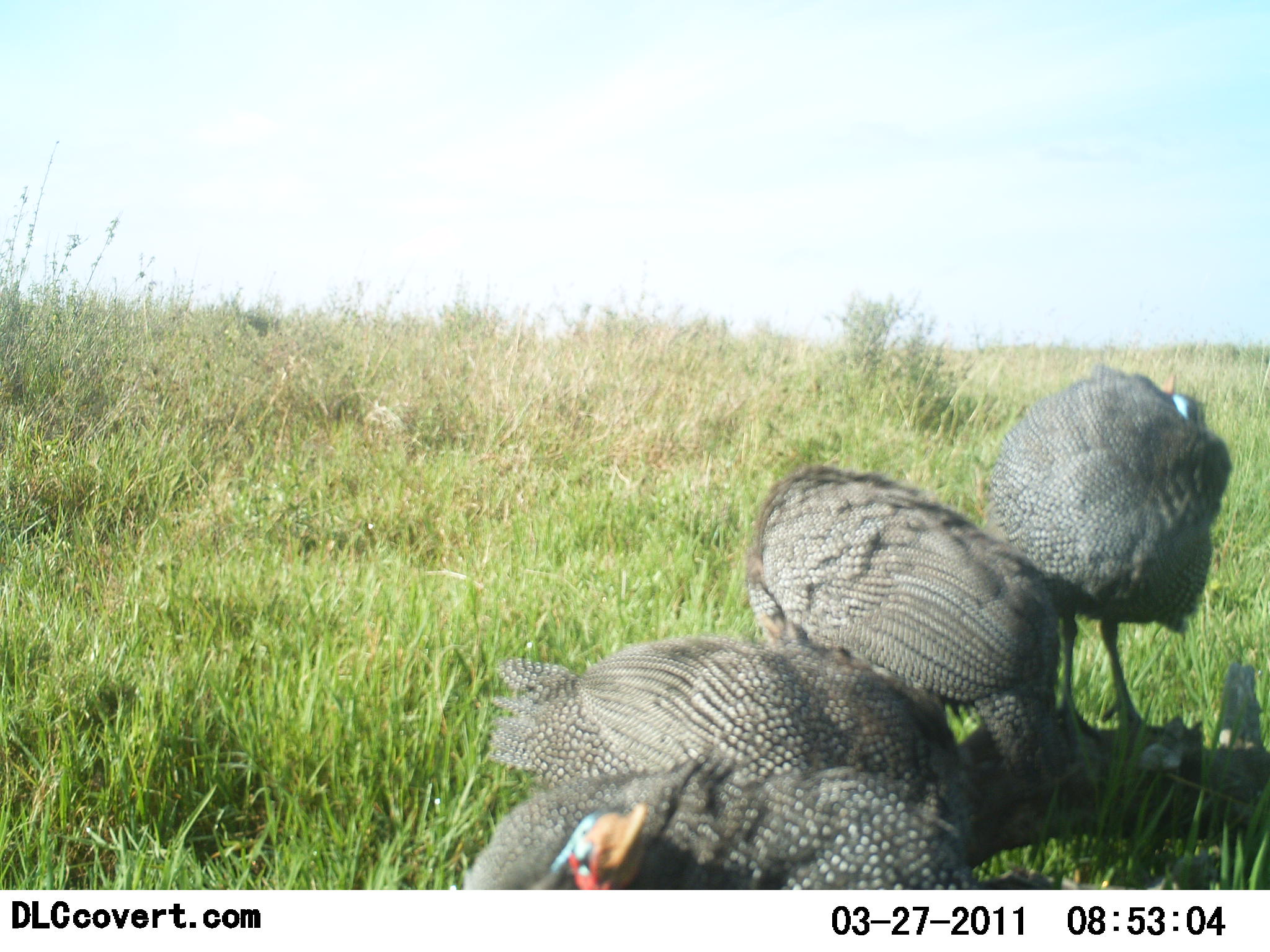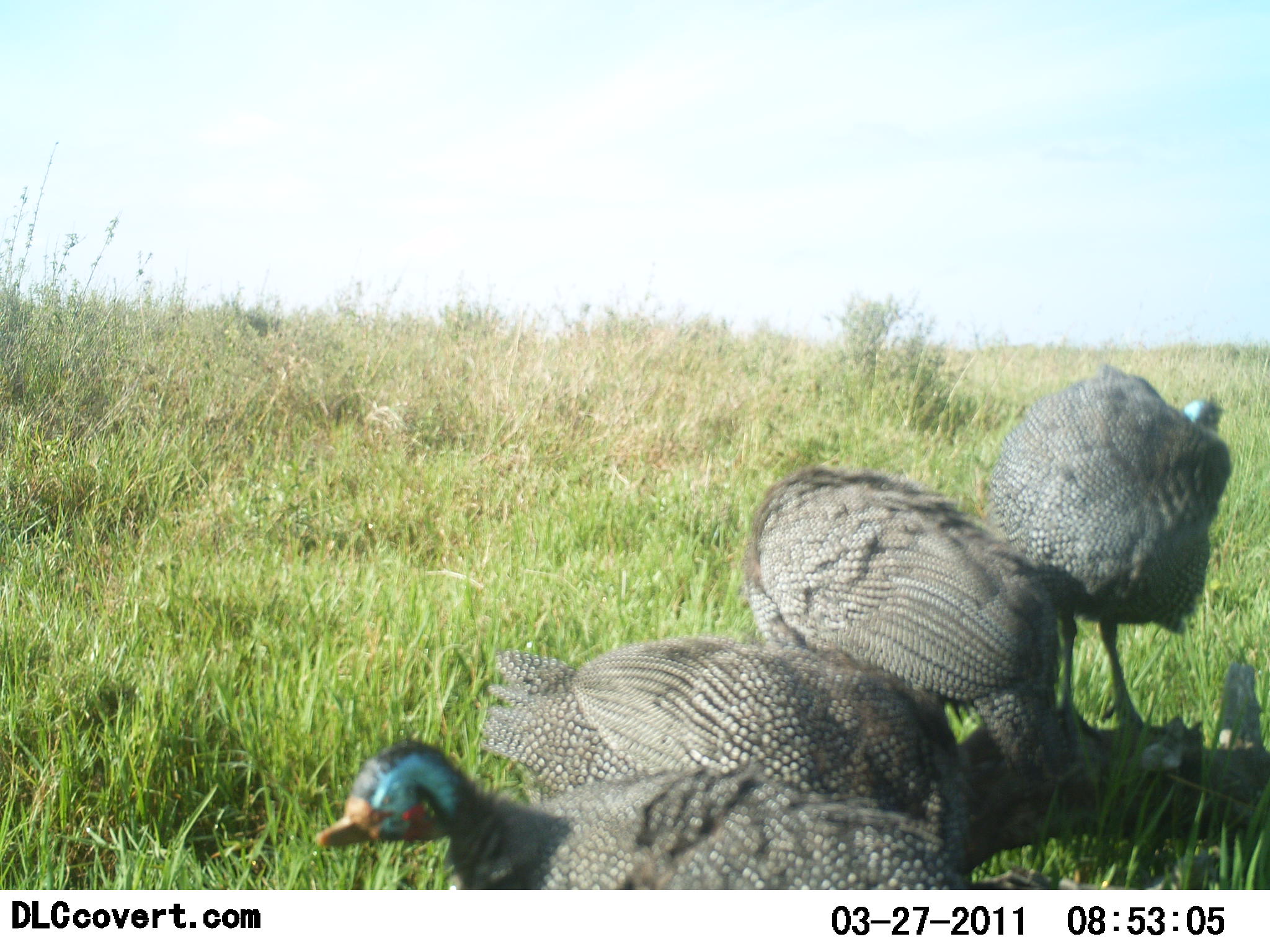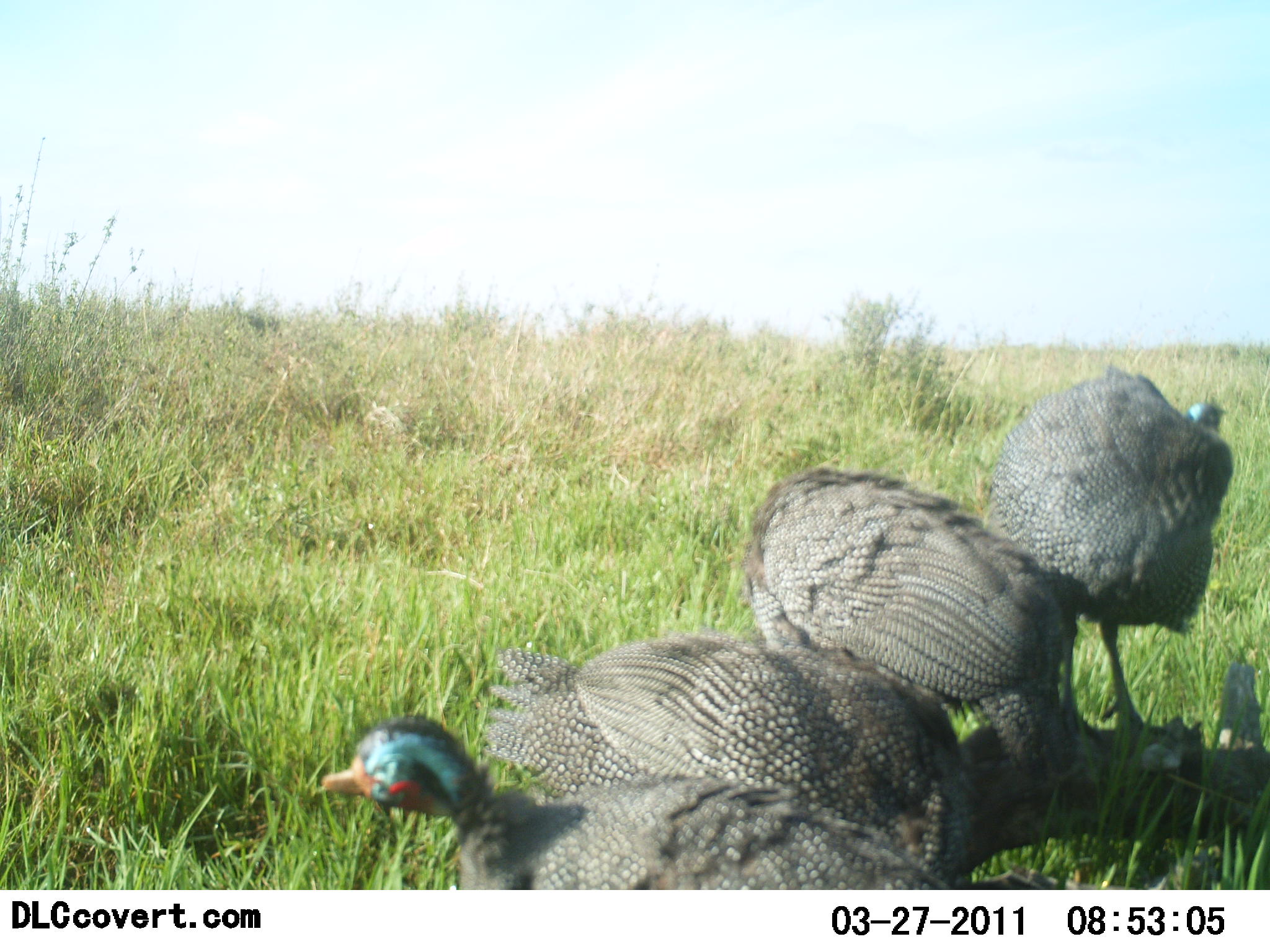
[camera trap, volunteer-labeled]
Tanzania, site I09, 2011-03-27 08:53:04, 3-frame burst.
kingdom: Animalia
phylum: Chordata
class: Aves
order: Galliformes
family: Numididae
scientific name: Numididae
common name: guinea fowl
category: guineafowl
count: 4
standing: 50%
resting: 40%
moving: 0%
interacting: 10%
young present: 0%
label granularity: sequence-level